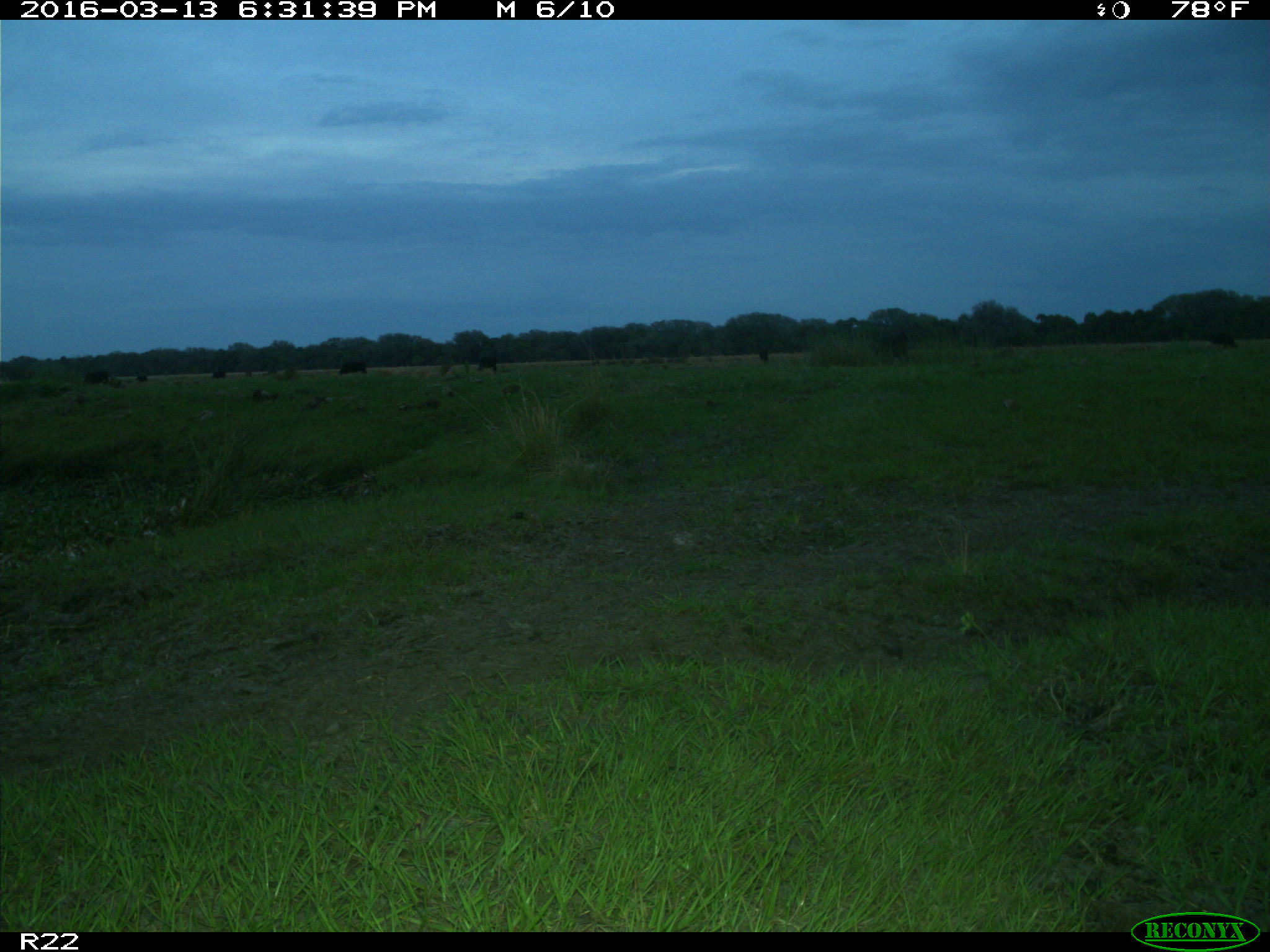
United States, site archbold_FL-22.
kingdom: Animalia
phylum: Chordata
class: Mammalia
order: Artiodactyla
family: Bovidae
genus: Bos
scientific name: Bos taurus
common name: domestic cow